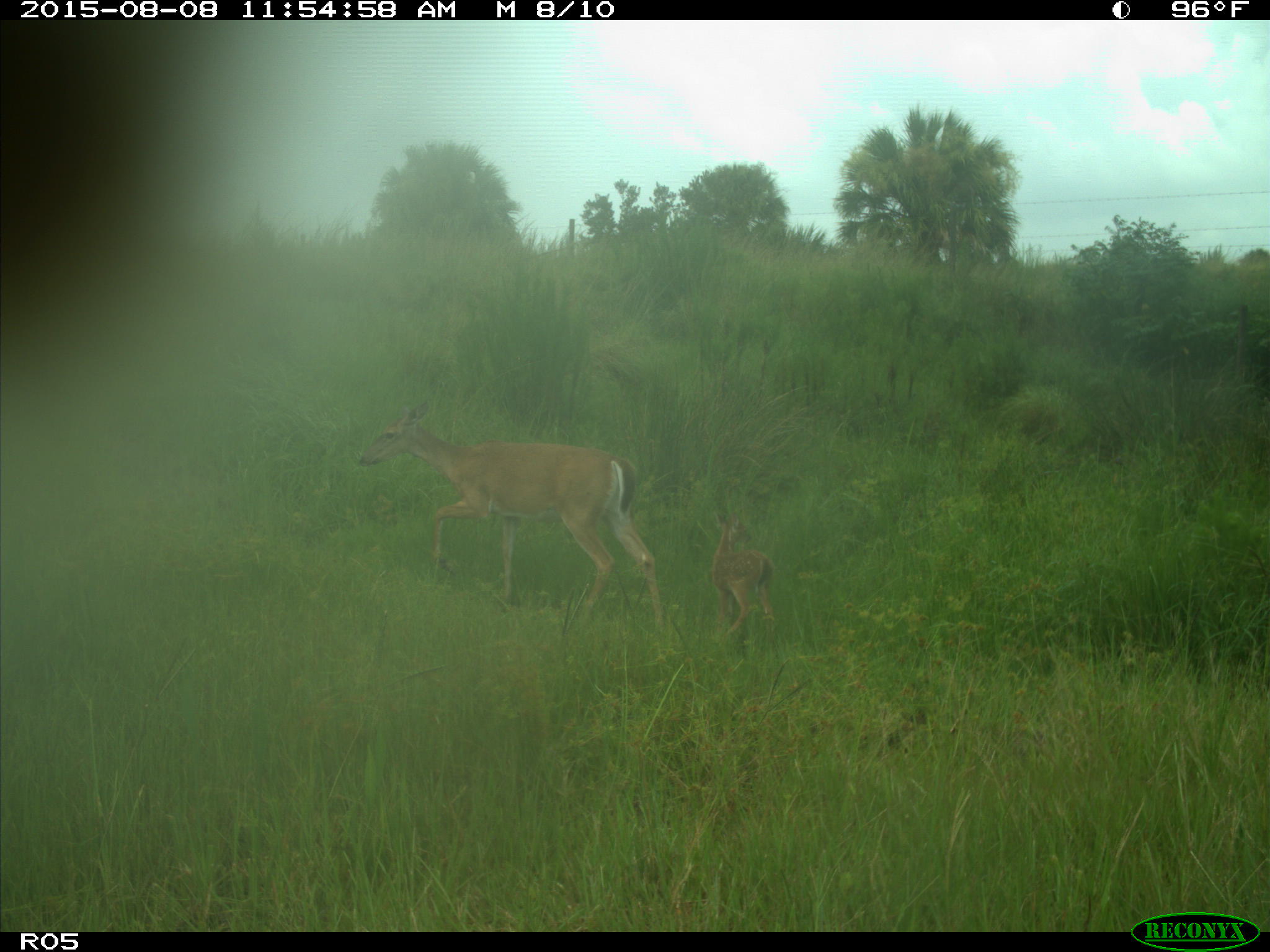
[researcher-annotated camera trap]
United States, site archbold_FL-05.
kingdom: Animalia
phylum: Chordata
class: Mammalia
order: Artiodactyla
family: Cervidae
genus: Odocoileus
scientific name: Odocoileus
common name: deer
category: unidentified deer